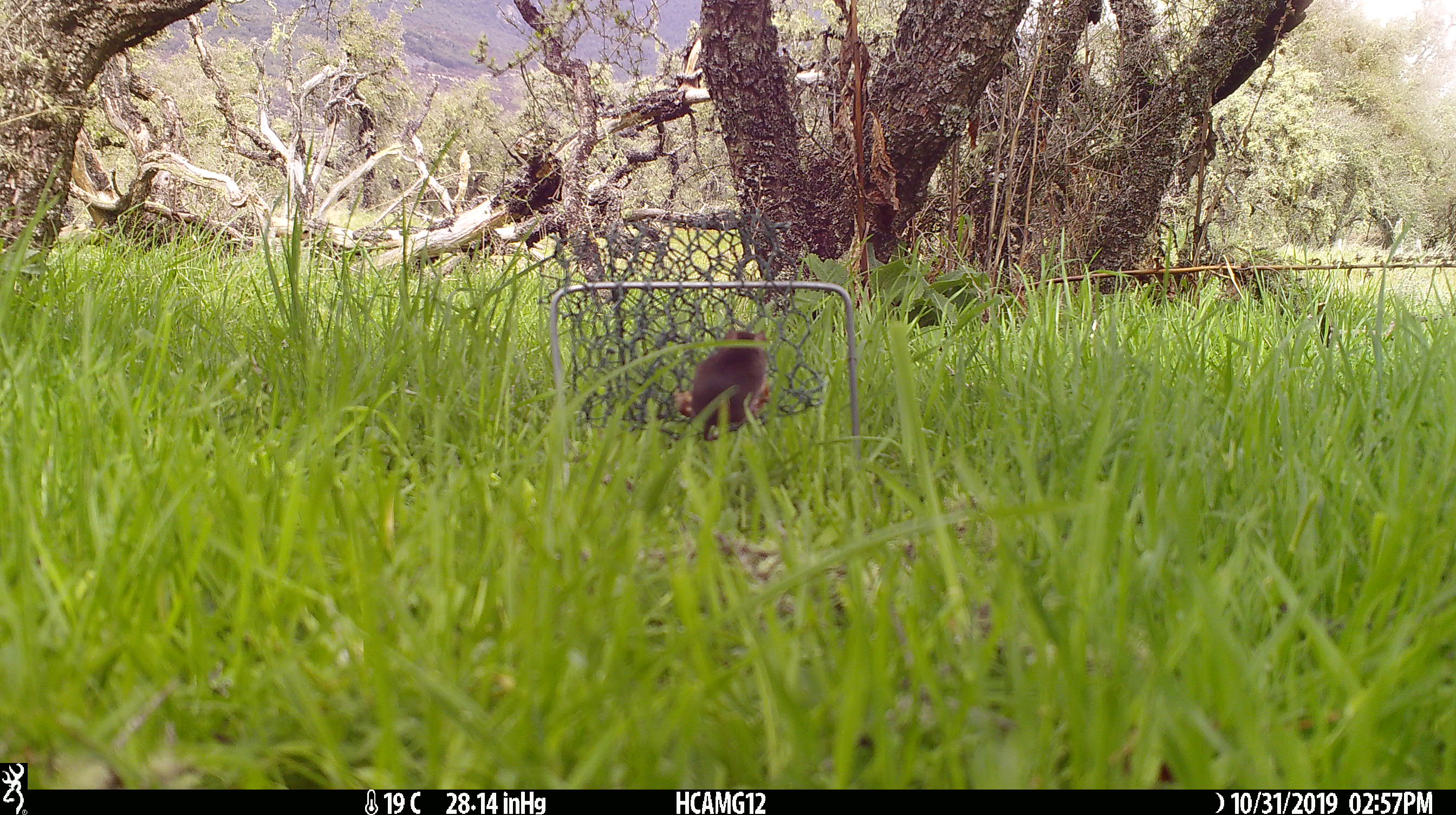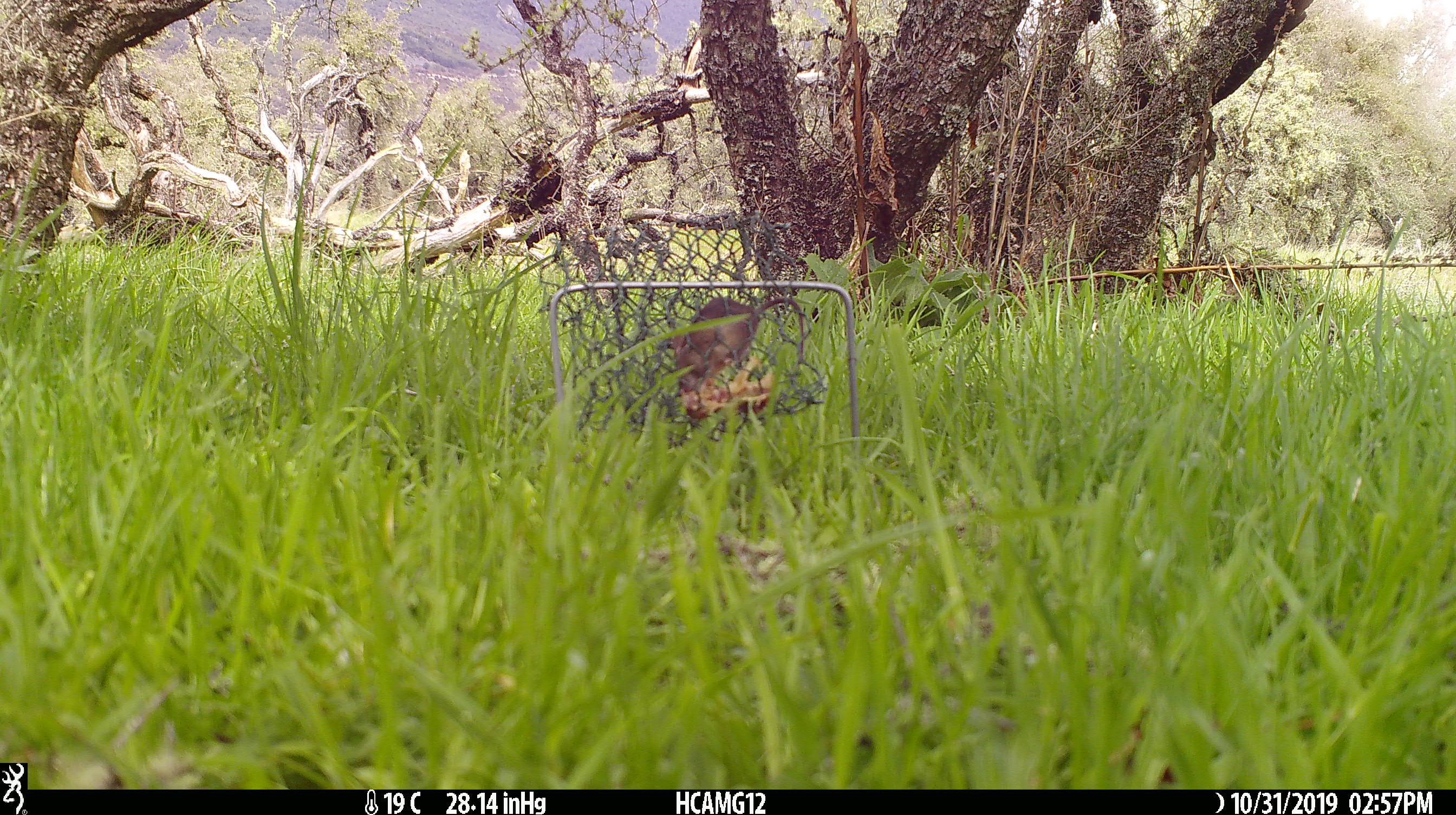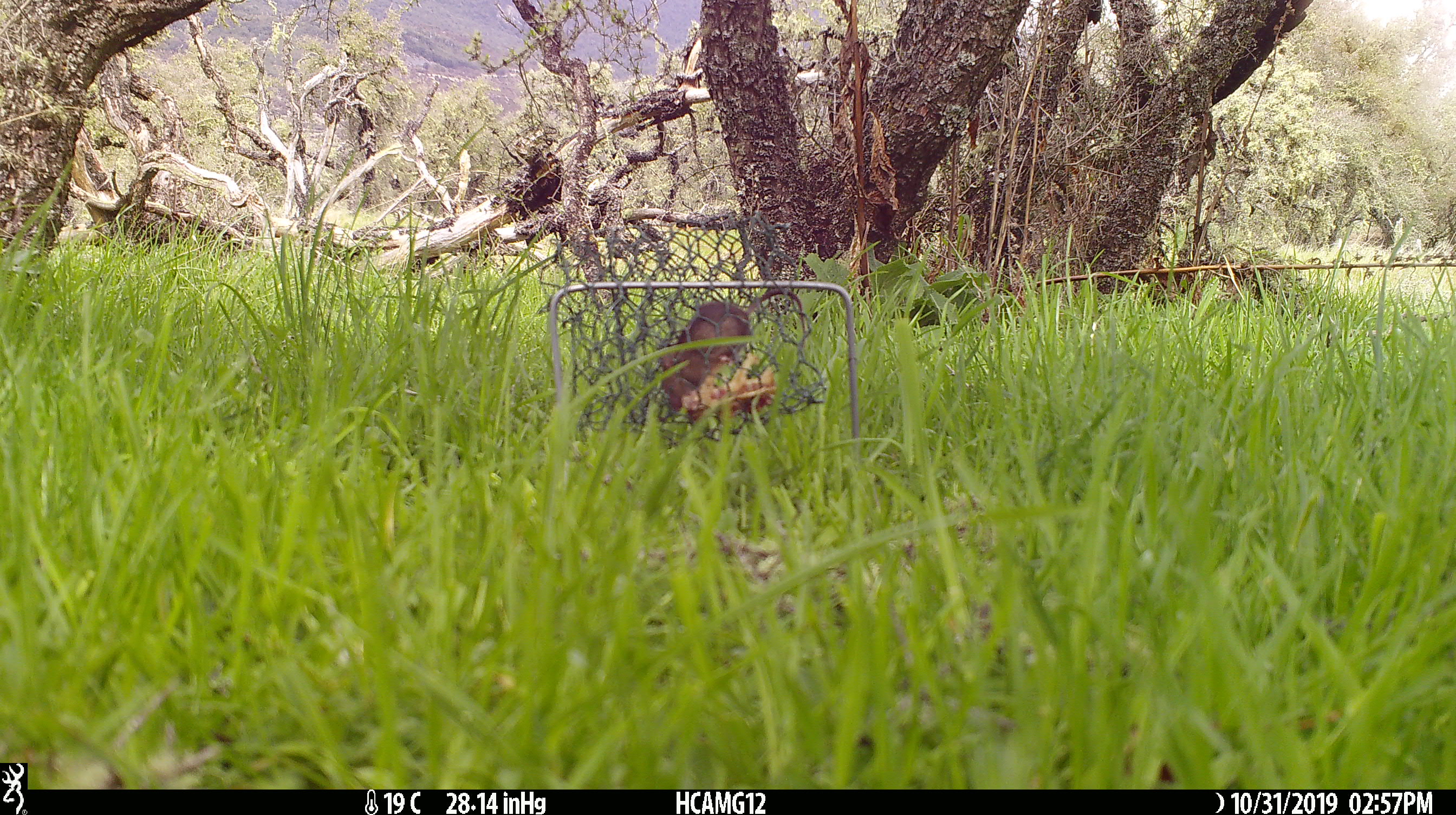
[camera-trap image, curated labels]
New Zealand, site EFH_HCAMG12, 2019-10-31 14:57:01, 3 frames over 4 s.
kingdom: Animalia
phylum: Chordata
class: Mammalia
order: Rodentia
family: Muridae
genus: Mus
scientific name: Mus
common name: mouse